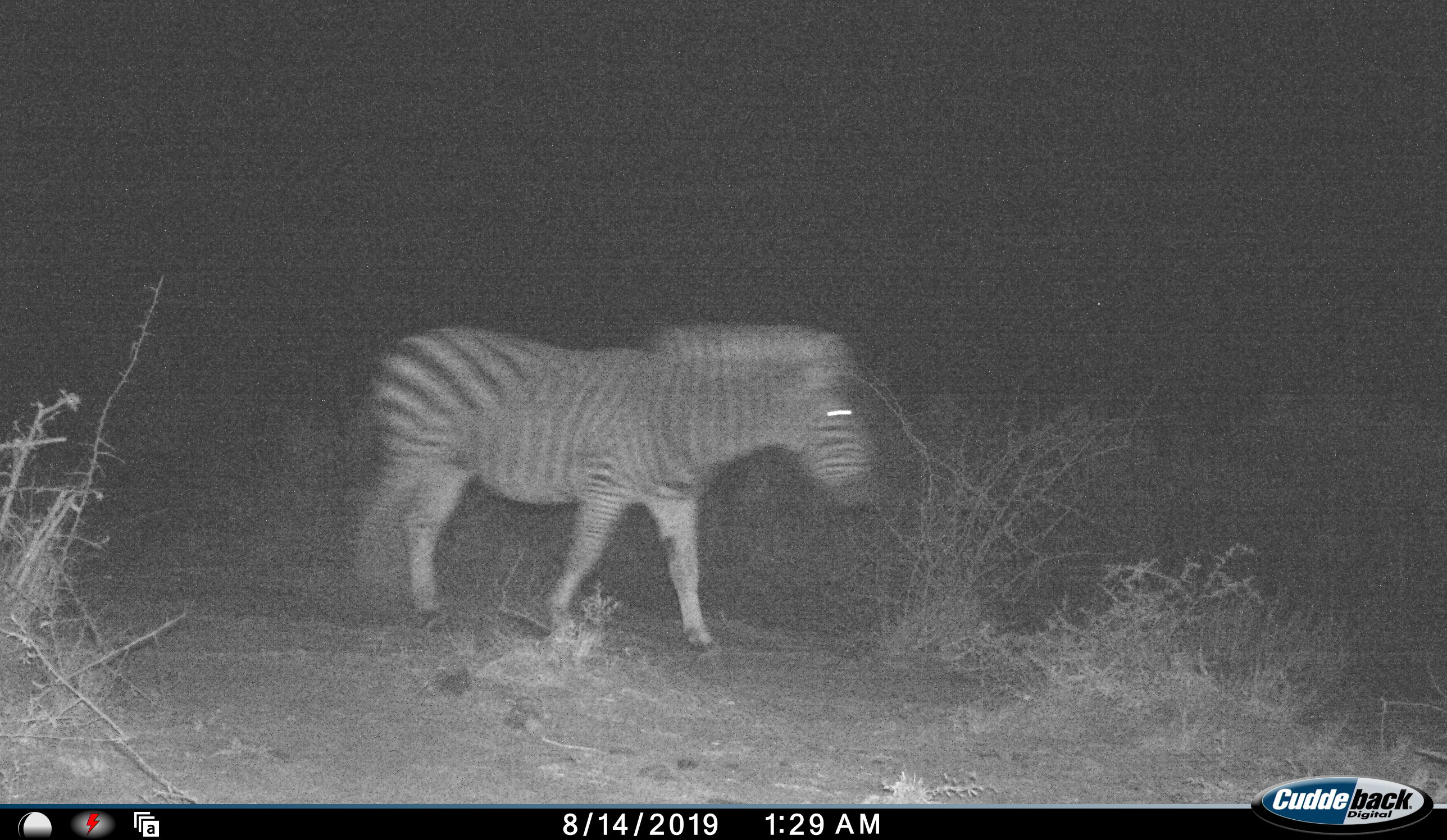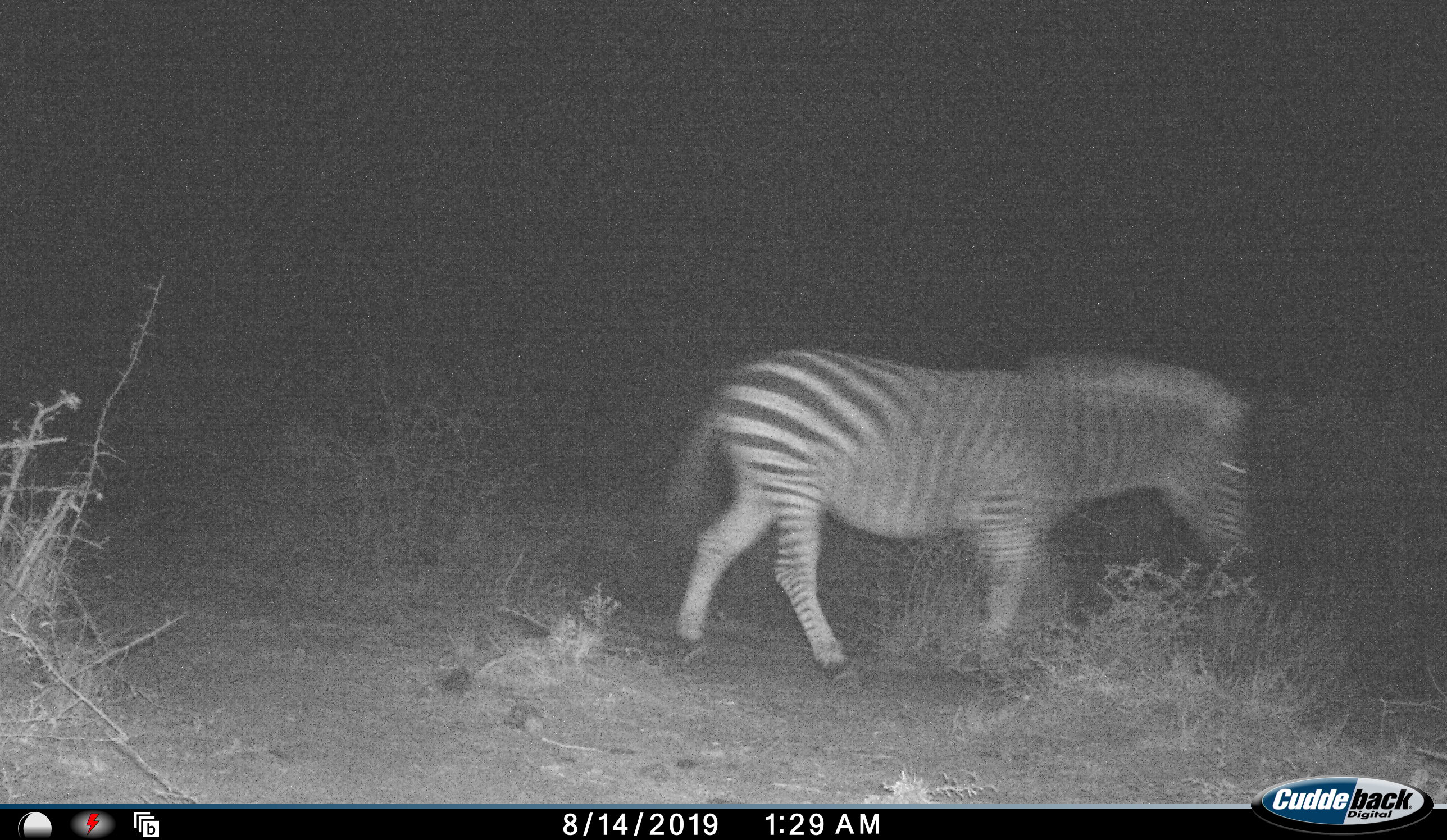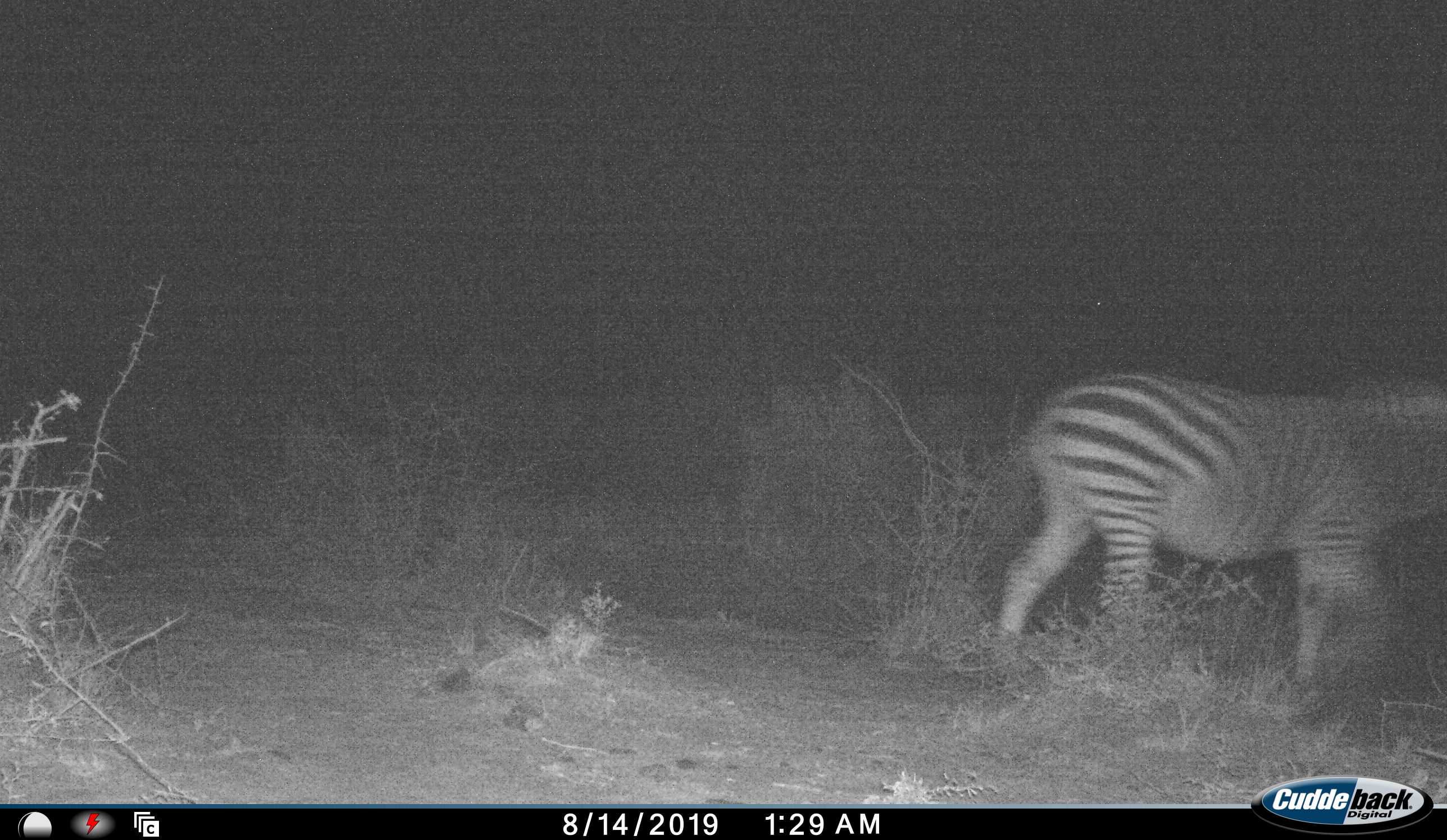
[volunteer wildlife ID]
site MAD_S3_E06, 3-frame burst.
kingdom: Animalia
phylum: Chordata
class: Mammalia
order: Perissodactyla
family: Equidae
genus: Equus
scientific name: Equus quagga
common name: plains zebra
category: zebraplains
Zebraplains (plains zebra) (Equus quagga), count 1. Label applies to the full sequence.